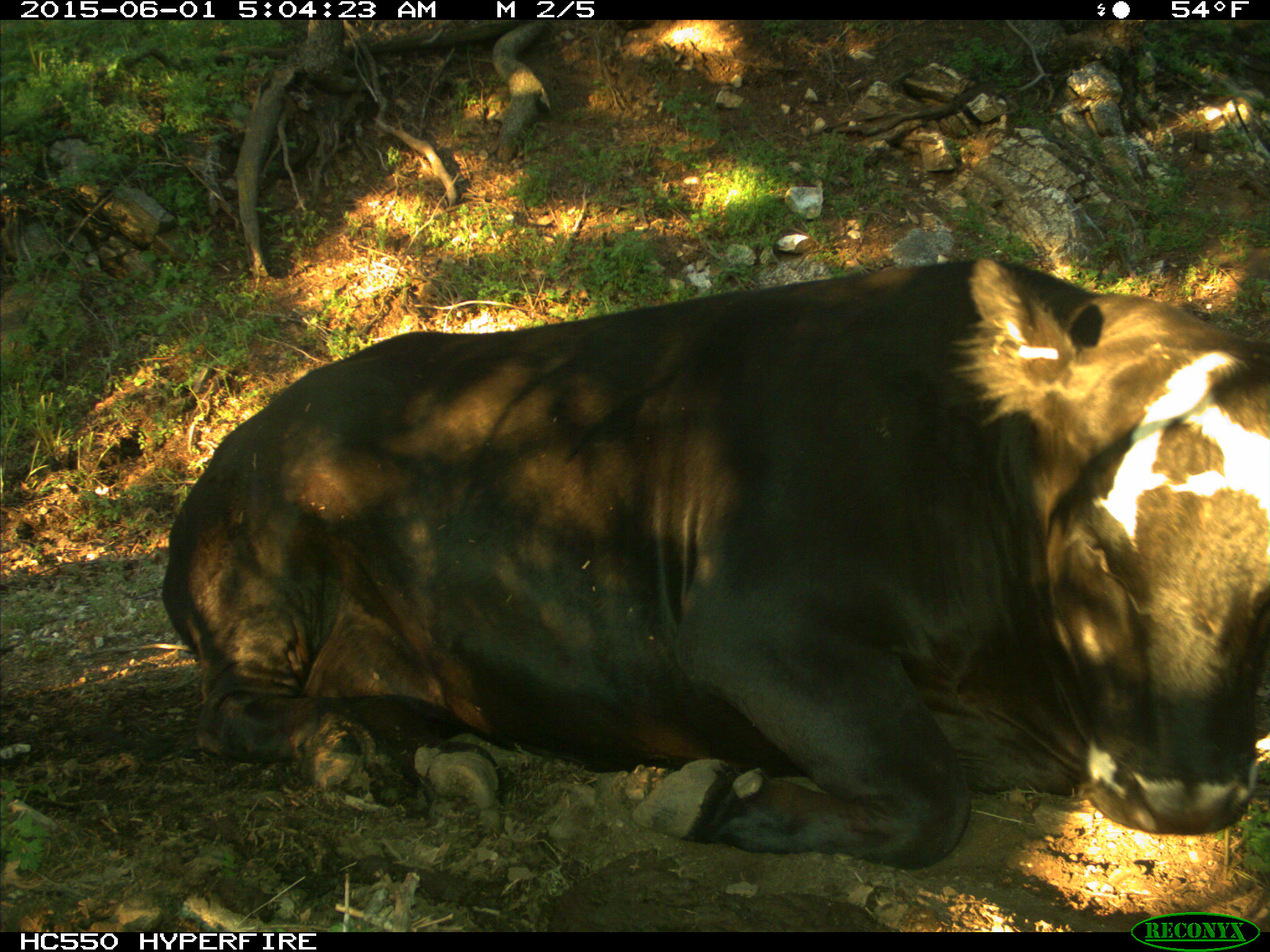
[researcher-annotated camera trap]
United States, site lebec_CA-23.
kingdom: Animalia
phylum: Chordata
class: Mammalia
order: Artiodactyla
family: Bovidae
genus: Bos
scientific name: Bos taurus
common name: domestic cow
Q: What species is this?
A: Bos taurus (domestic cow).